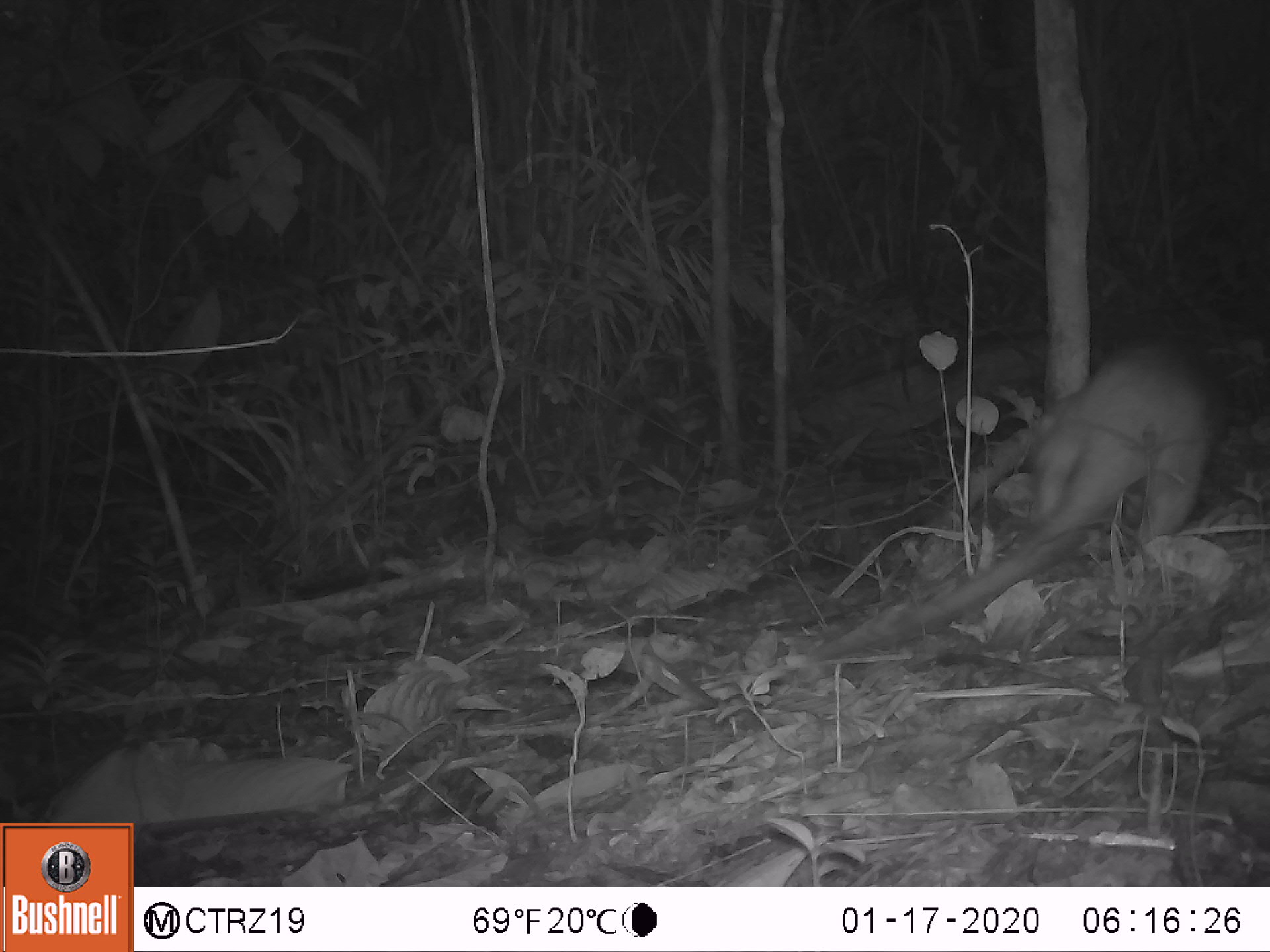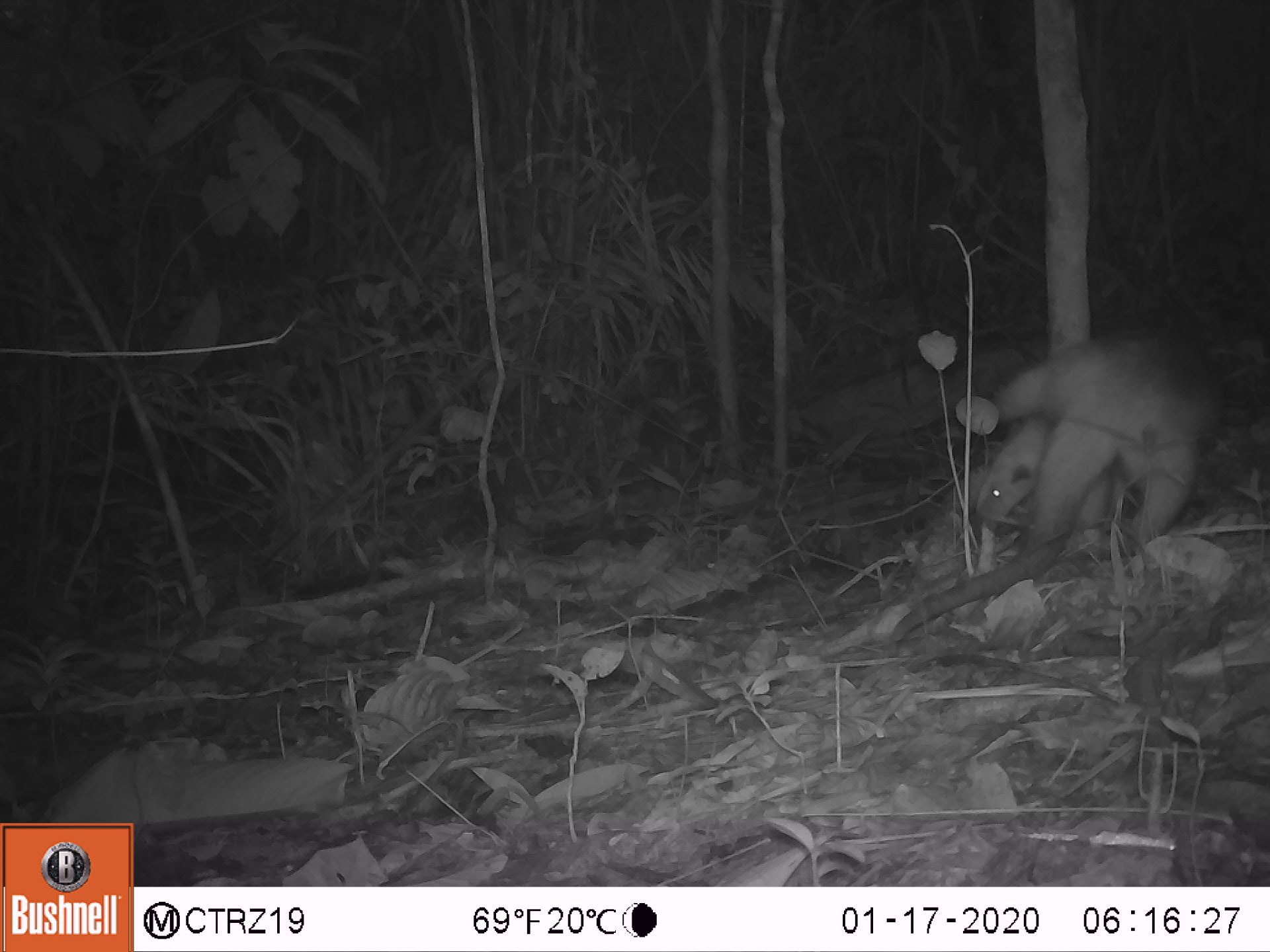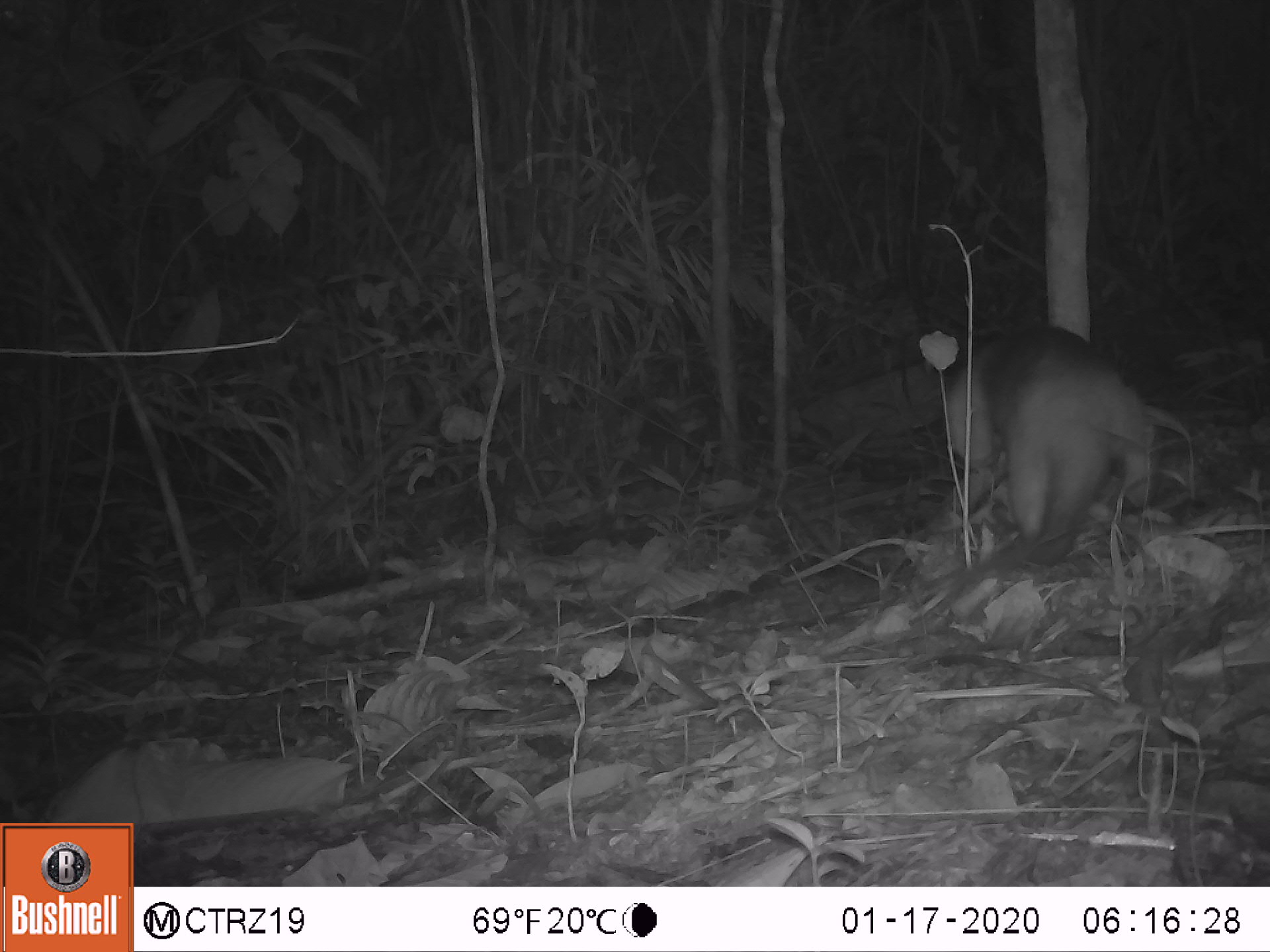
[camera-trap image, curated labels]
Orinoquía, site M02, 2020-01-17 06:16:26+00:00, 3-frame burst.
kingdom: Animalia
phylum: Chordata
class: Mammalia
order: Pilosa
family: Myrmecophagidae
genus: Tamandua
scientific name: Tamandua tetradactyla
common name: southern tamandua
Southern tamandua (Tamandua tetradactyla).